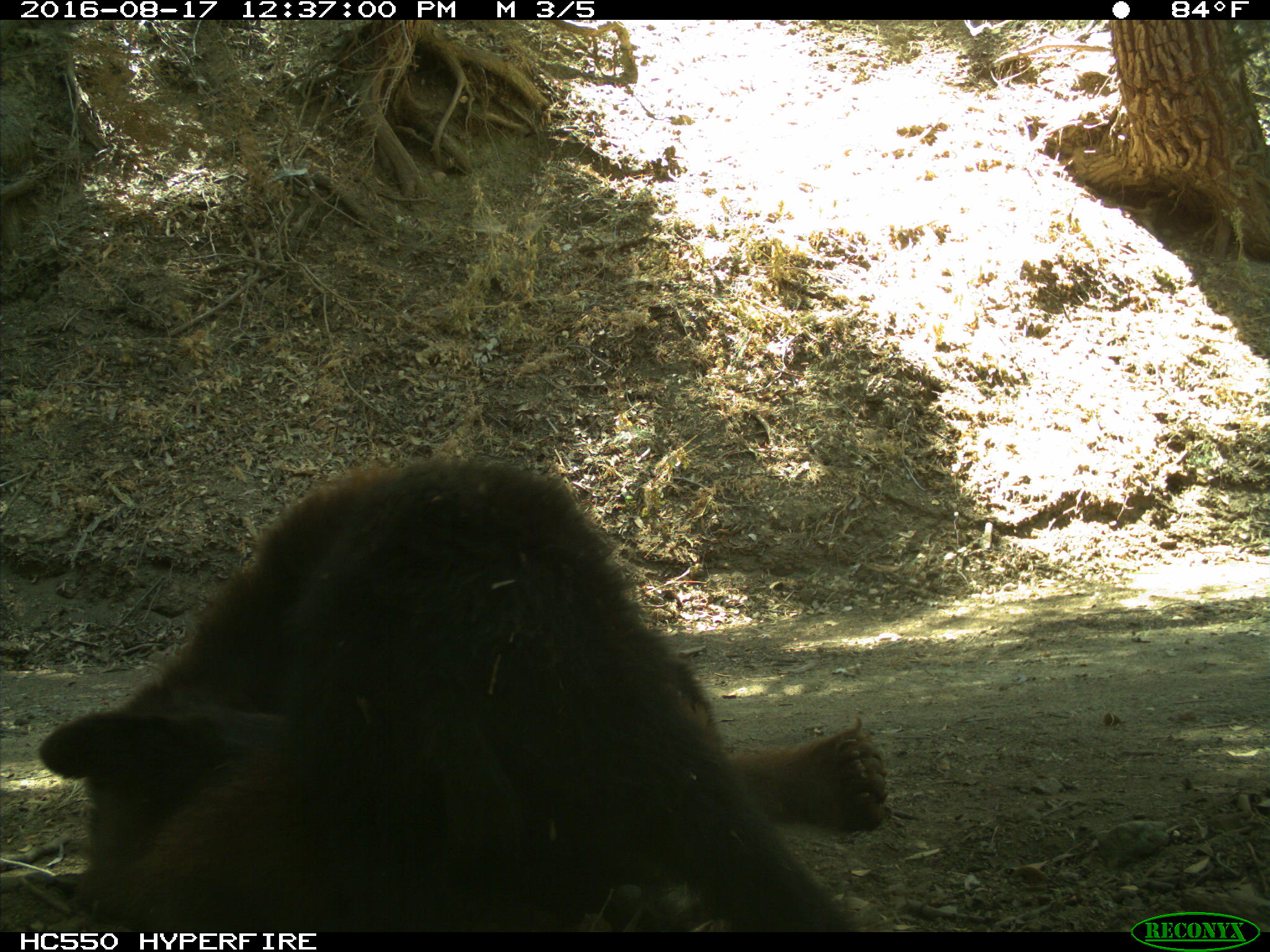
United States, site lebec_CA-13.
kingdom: Animalia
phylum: Chordata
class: Mammalia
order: Carnivora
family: Ursidae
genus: Ursus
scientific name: Ursus americanus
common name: american black bear